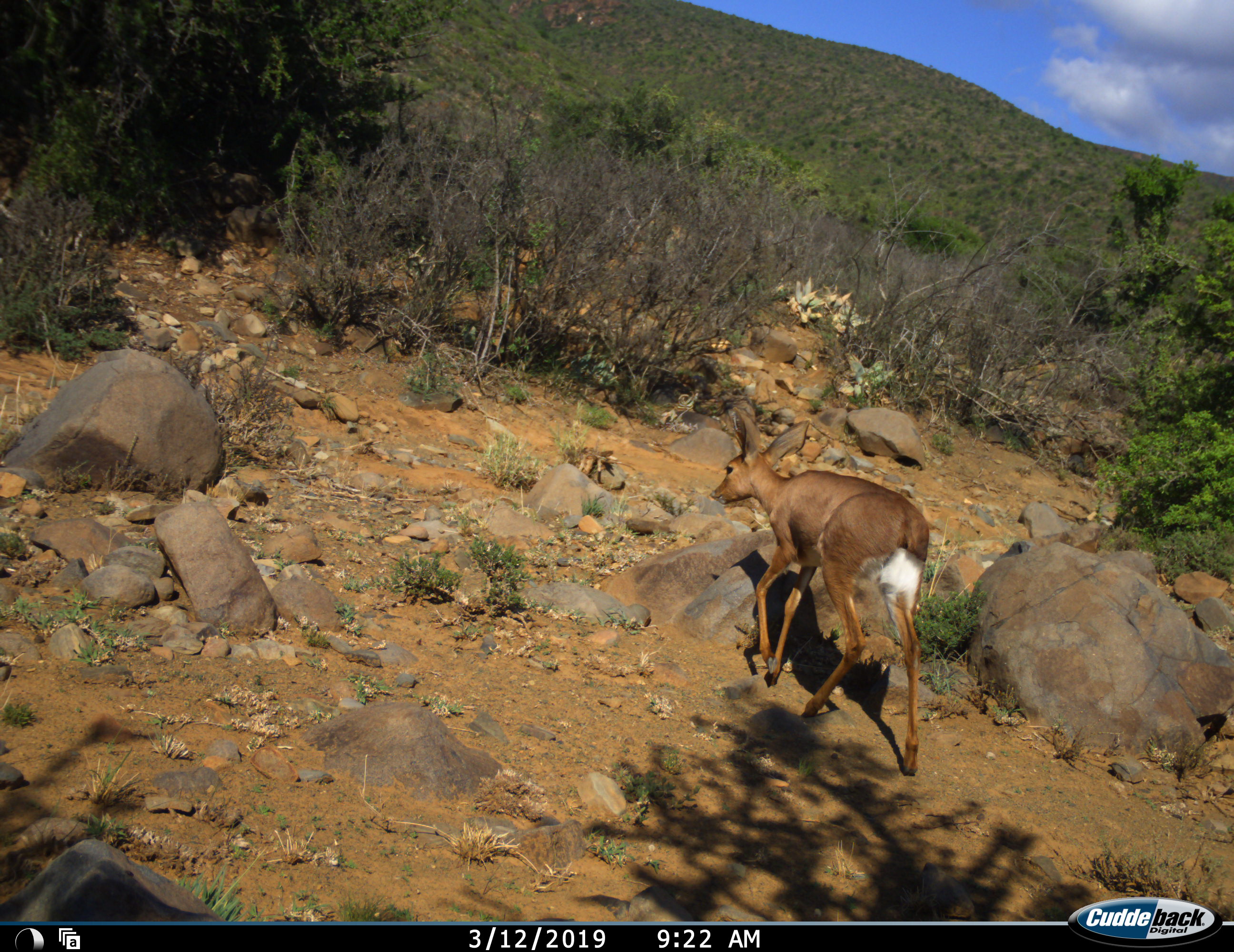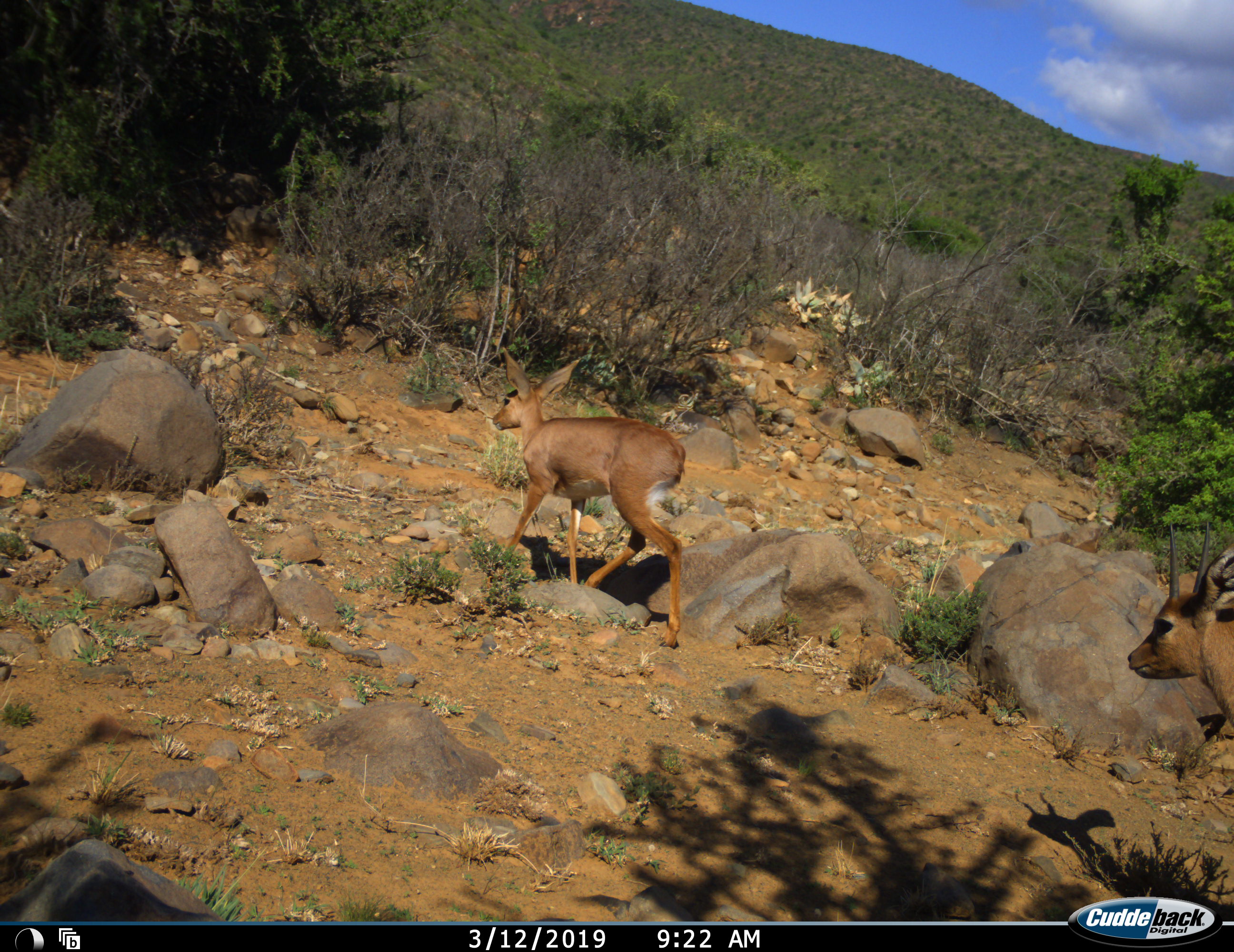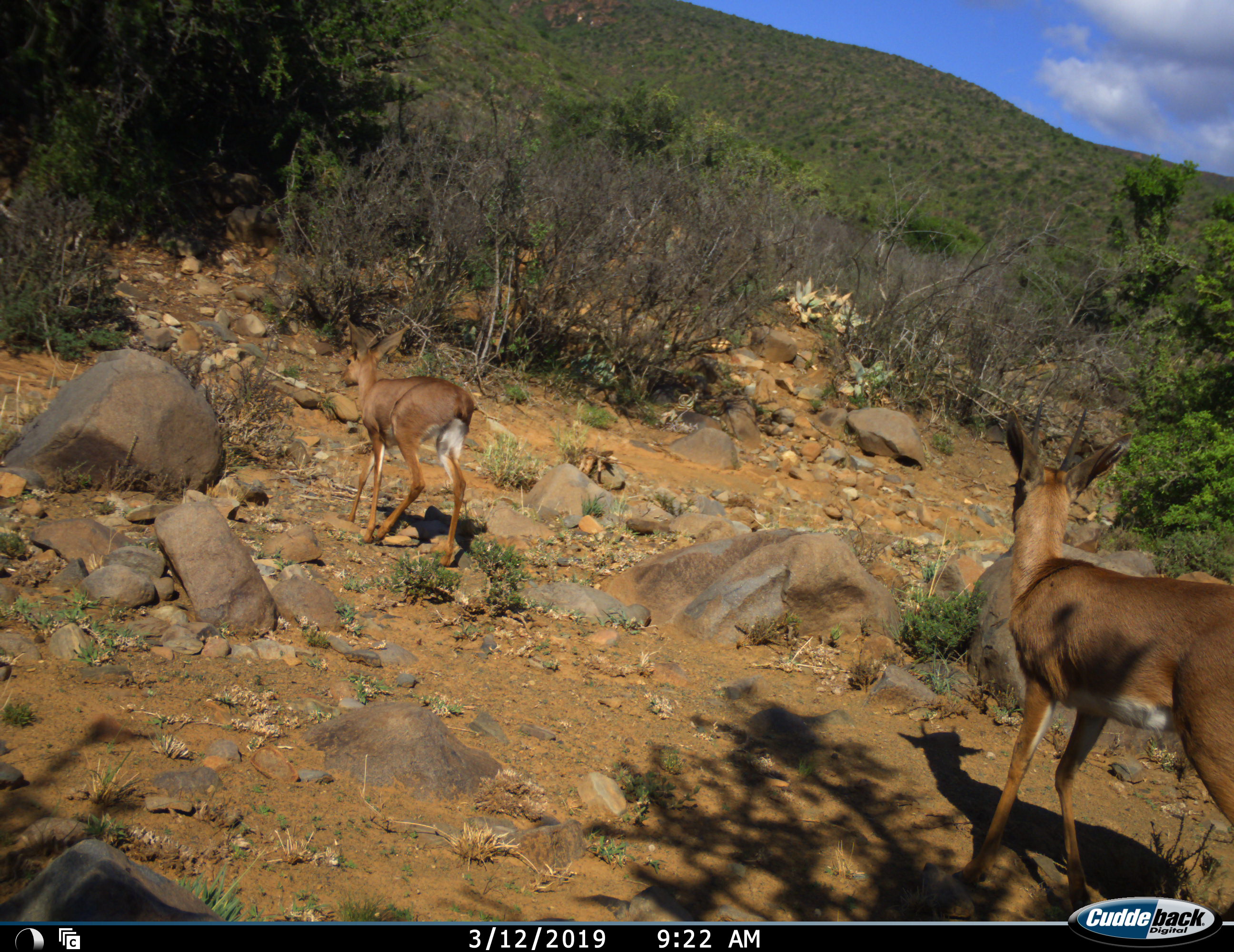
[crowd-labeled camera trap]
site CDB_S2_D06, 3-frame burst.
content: unidentified animal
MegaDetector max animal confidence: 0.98